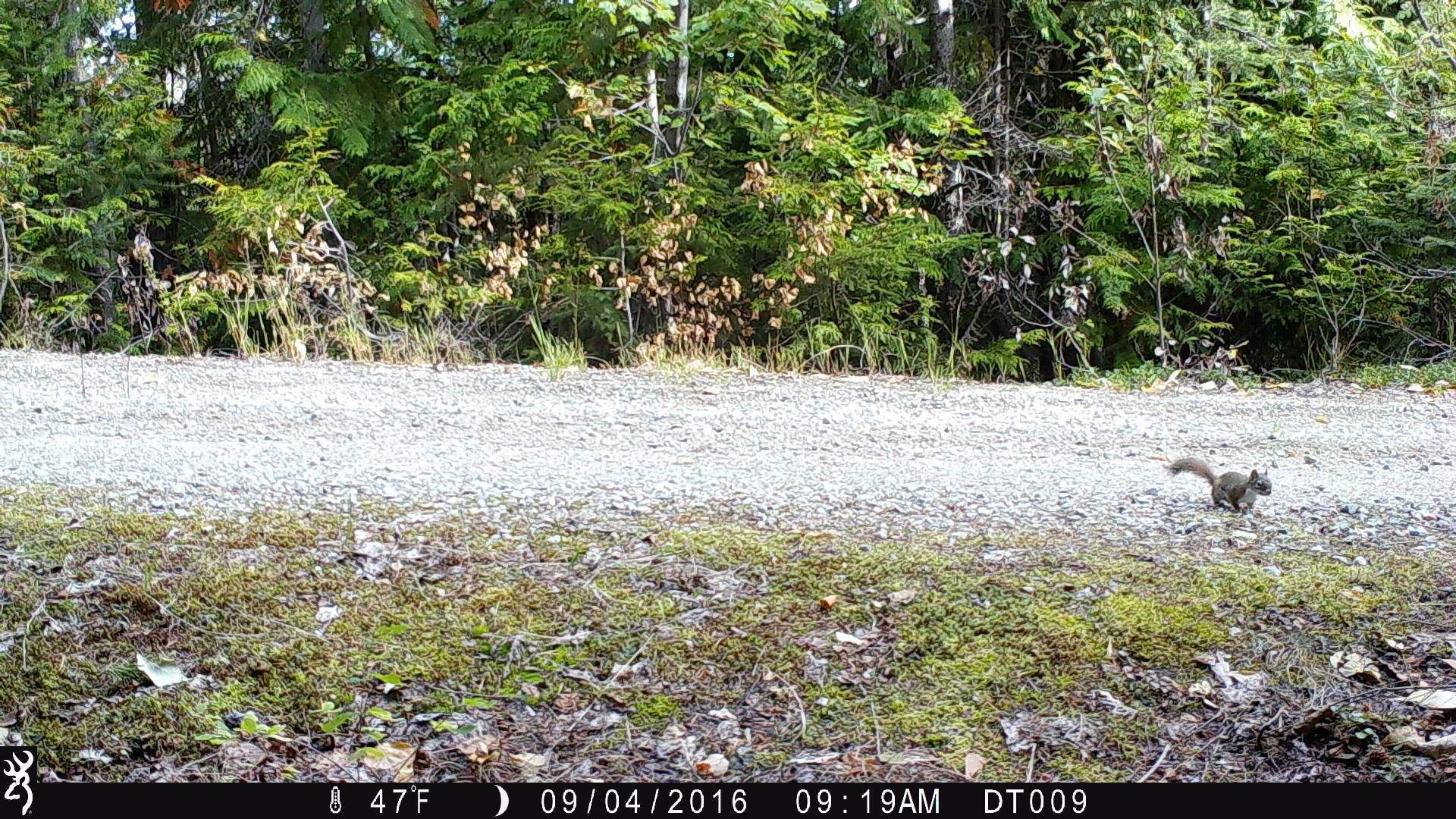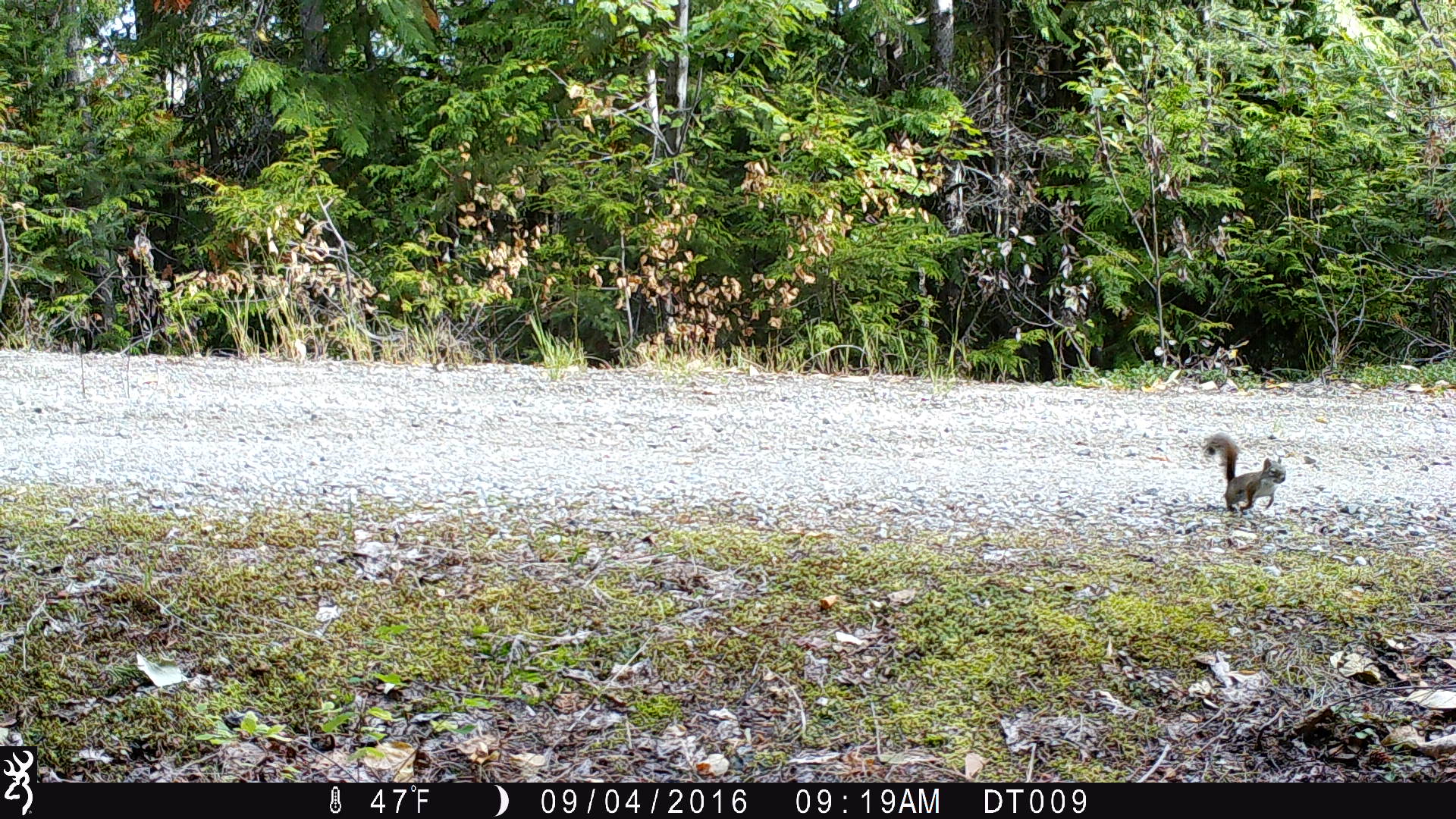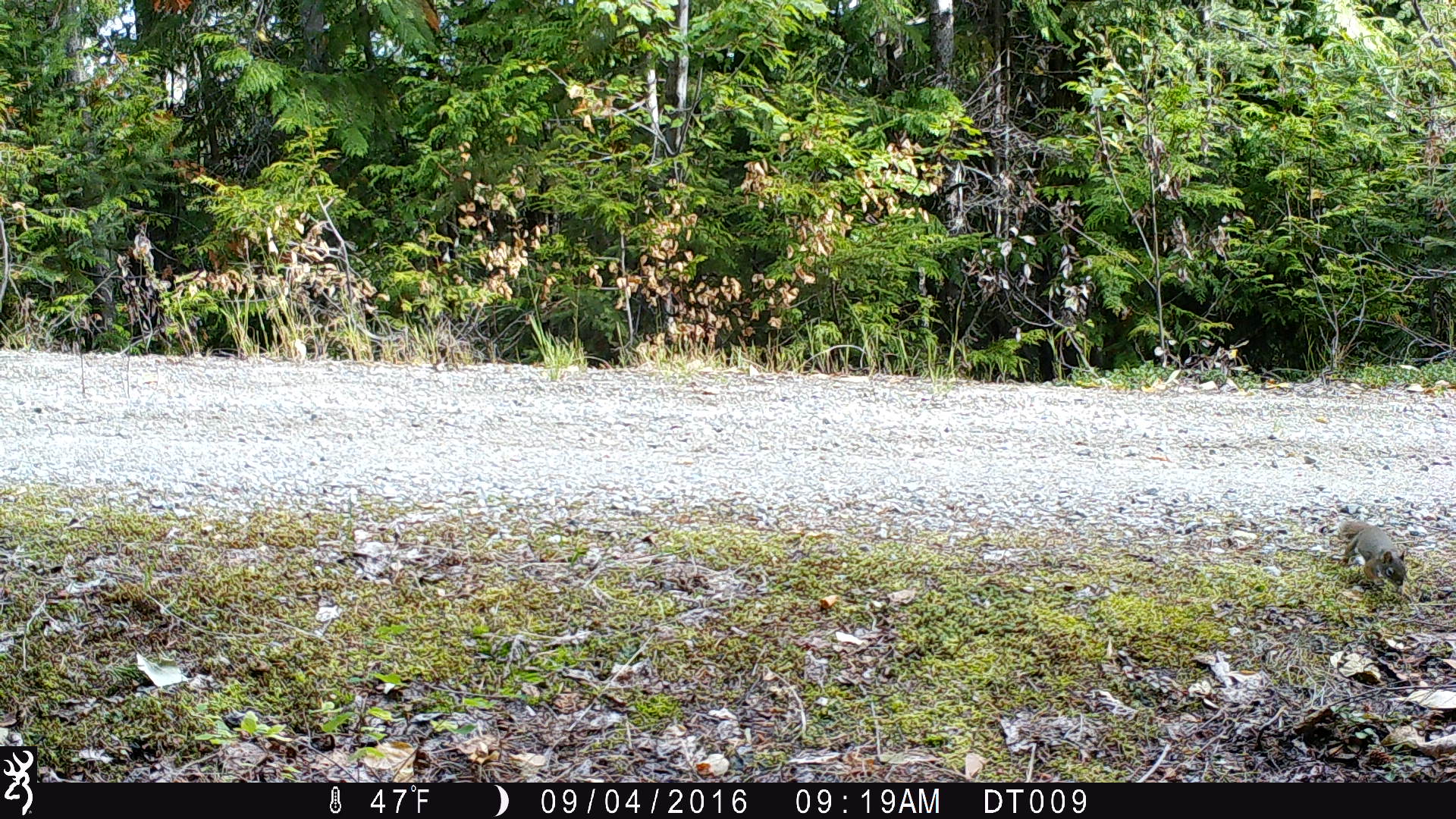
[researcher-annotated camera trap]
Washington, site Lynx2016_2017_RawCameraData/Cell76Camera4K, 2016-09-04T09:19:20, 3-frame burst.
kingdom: Animalia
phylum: Chordata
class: Mammalia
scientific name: Mammalia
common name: small mammal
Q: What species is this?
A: Small mammal (Mammalia).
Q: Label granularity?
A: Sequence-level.